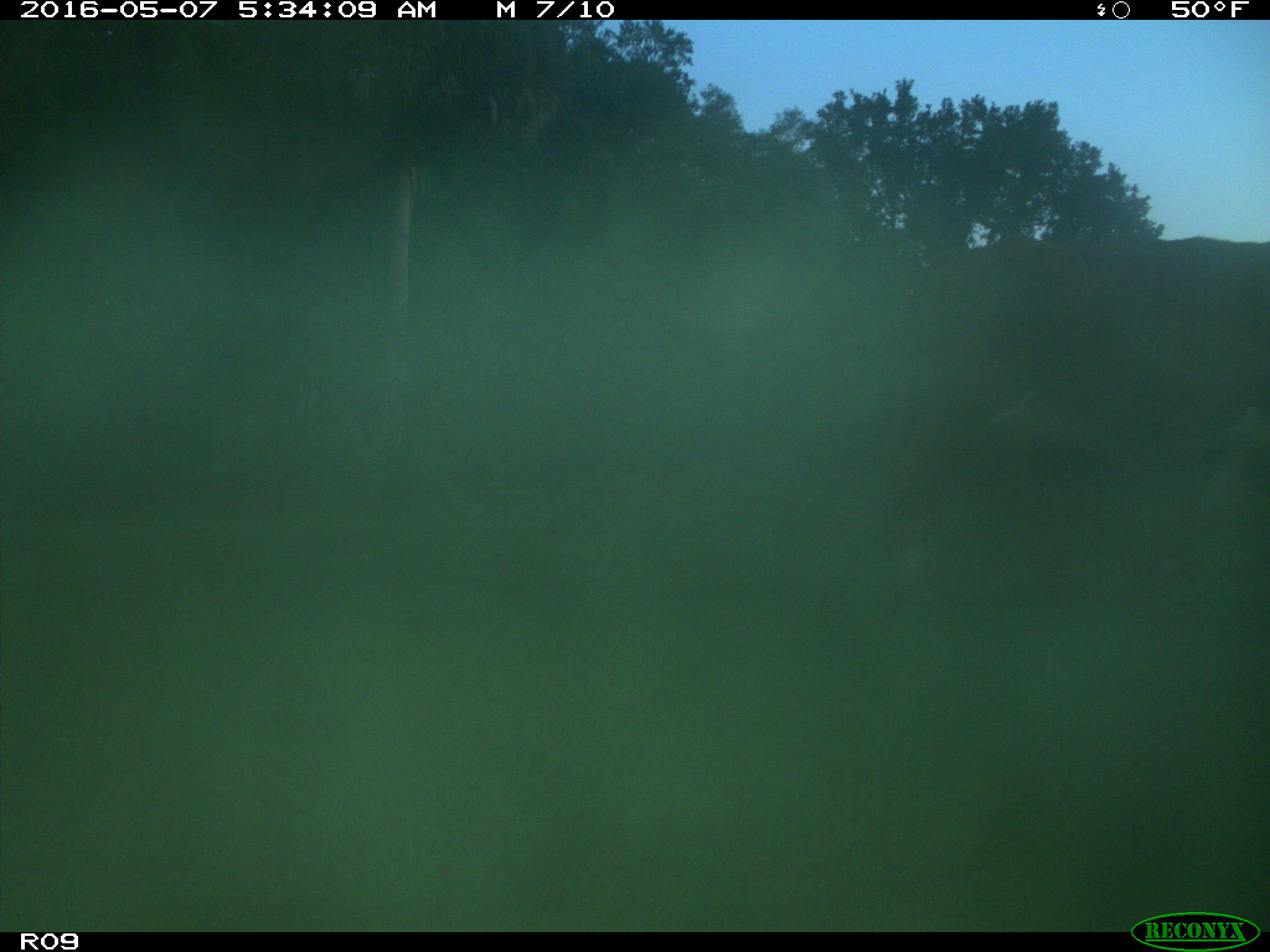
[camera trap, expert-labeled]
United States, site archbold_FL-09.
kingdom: Animalia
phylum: Chordata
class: Mammalia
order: Artiodactyla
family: Bovidae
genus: Bos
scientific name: Bos taurus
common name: domestic cow